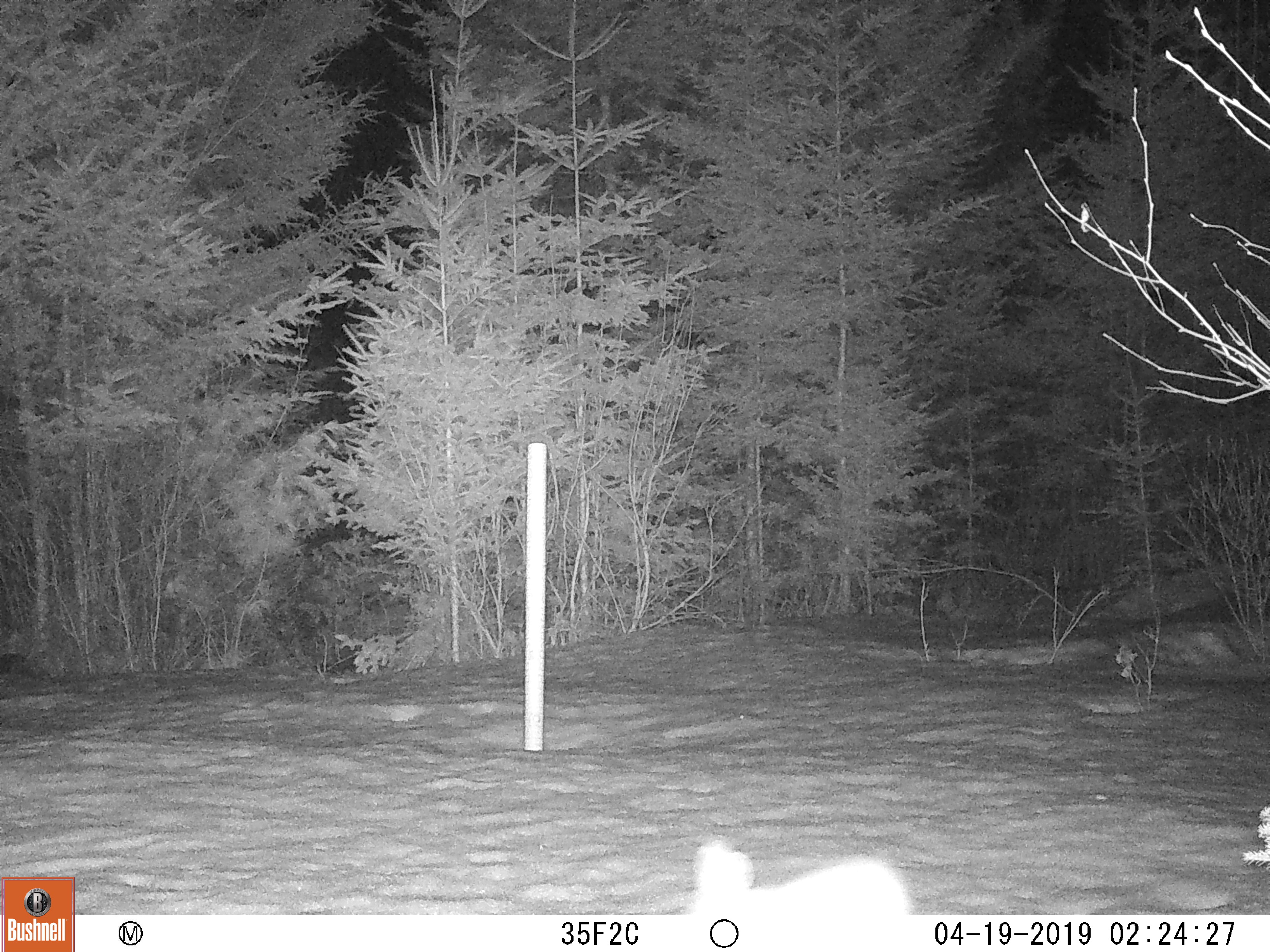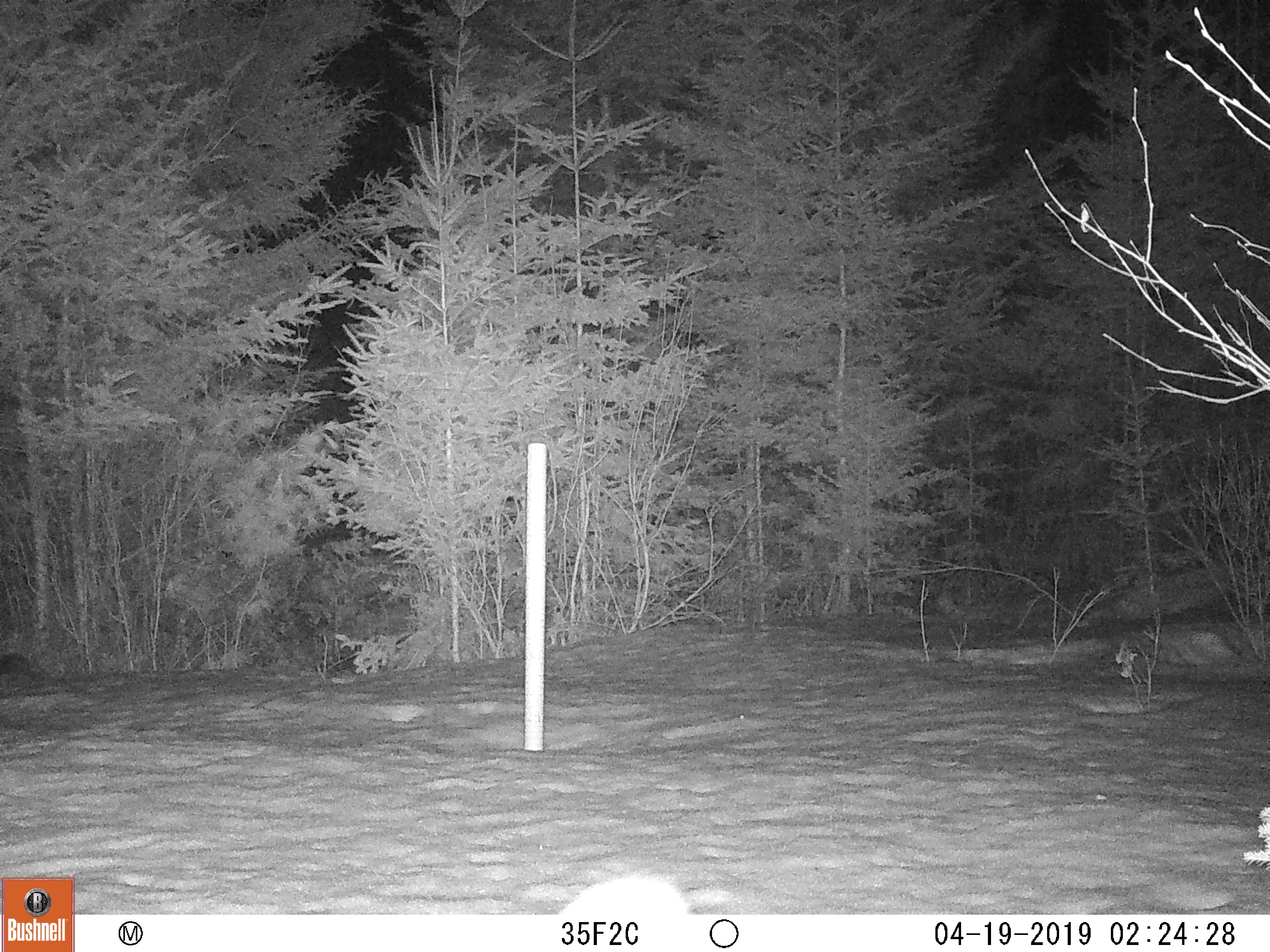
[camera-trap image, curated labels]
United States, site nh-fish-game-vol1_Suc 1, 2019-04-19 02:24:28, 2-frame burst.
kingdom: Animalia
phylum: Chordata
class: Mammalia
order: Lagomorpha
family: Leporidae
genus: Lepus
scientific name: Lepus americanus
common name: snowshoe hare